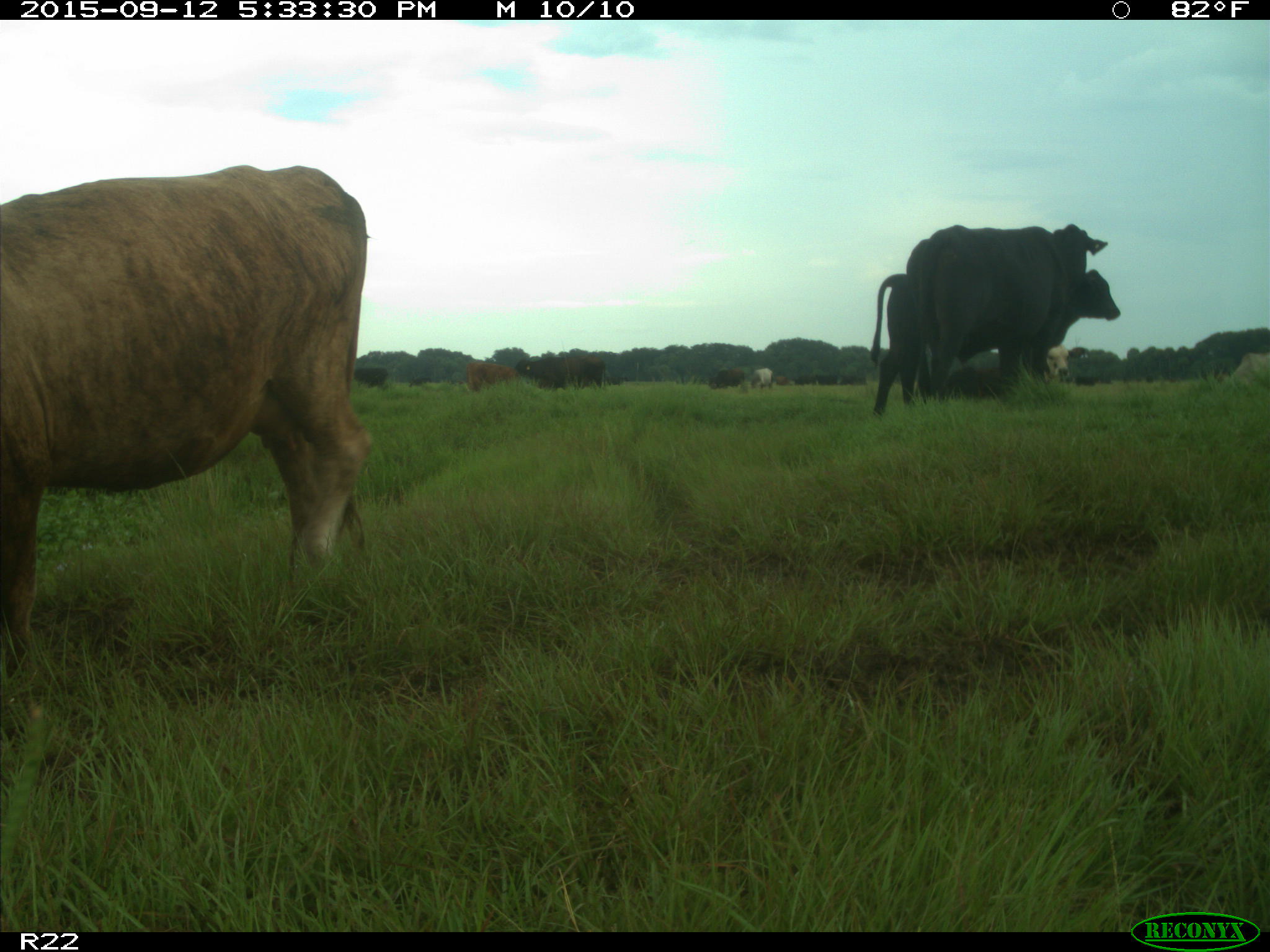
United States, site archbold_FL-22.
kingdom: Animalia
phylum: Chordata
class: Mammalia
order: Artiodactyla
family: Bovidae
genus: Bos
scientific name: Bos taurus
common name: domestic cow